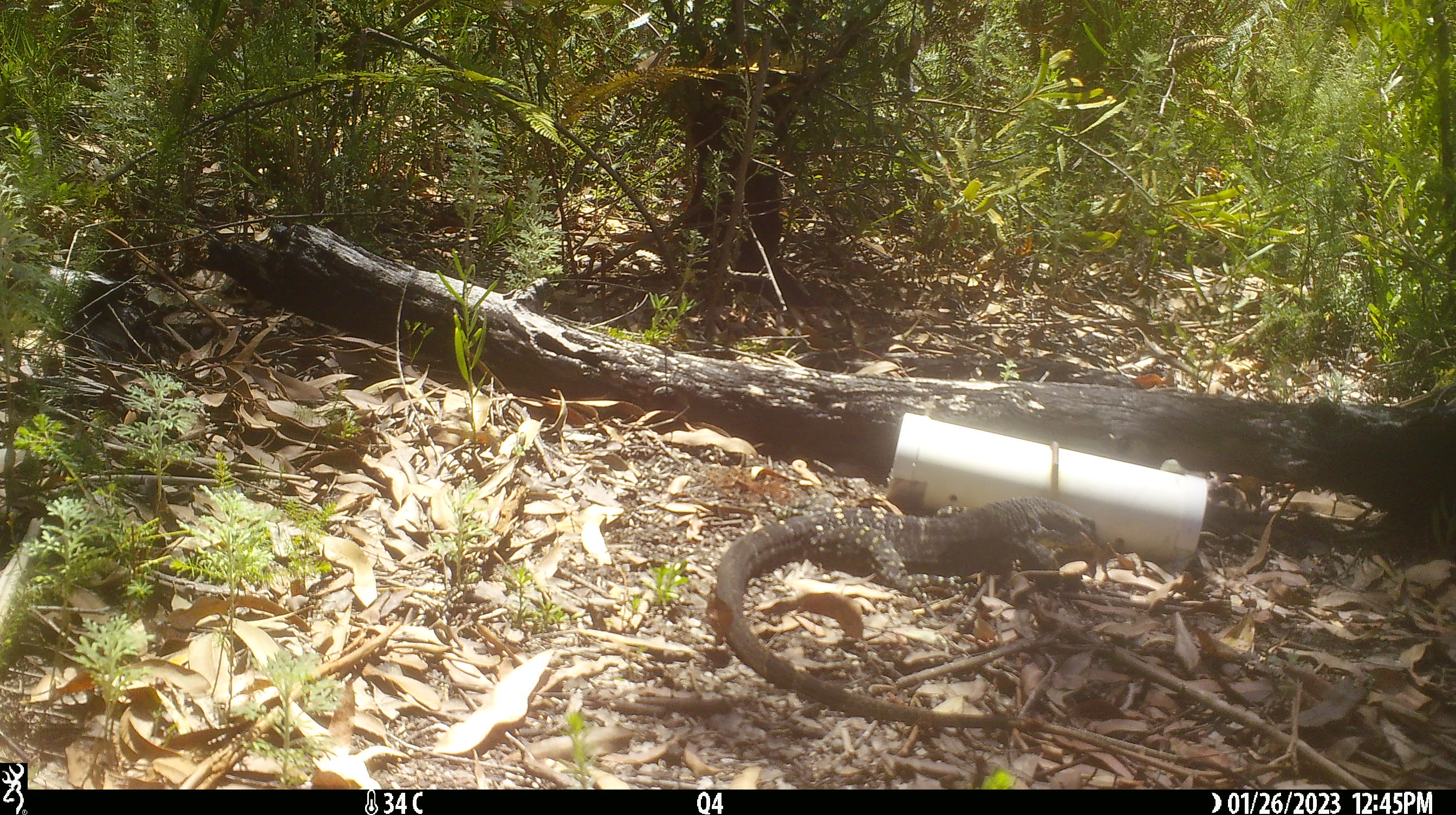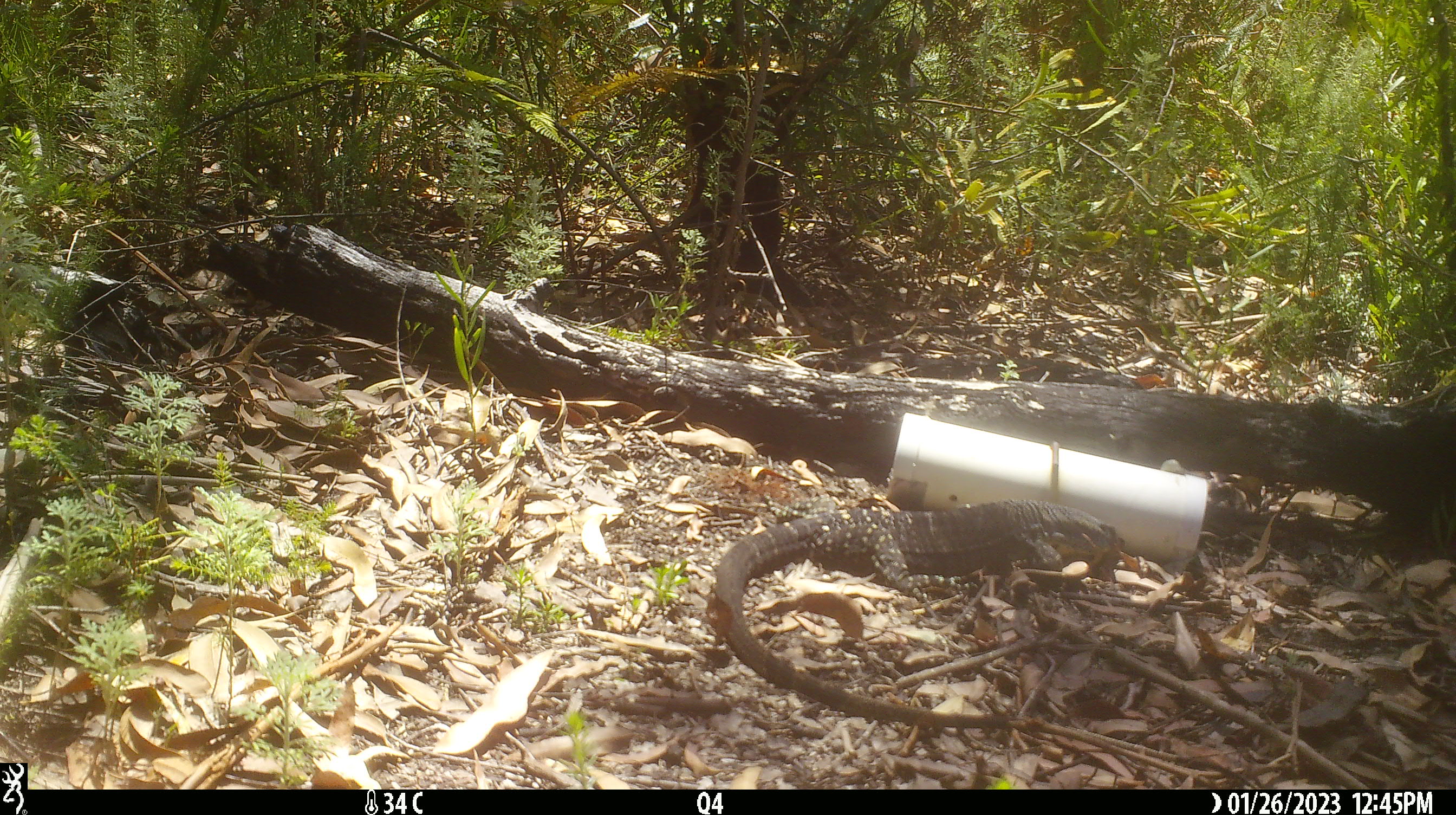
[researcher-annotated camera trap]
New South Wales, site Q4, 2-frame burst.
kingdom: Animalia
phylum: Chordata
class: Reptilia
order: Squamata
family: Varanidae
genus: Varanus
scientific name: Varanus varius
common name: lace monitor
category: goanna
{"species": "goanna (lace monitor) (Varanus varius)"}